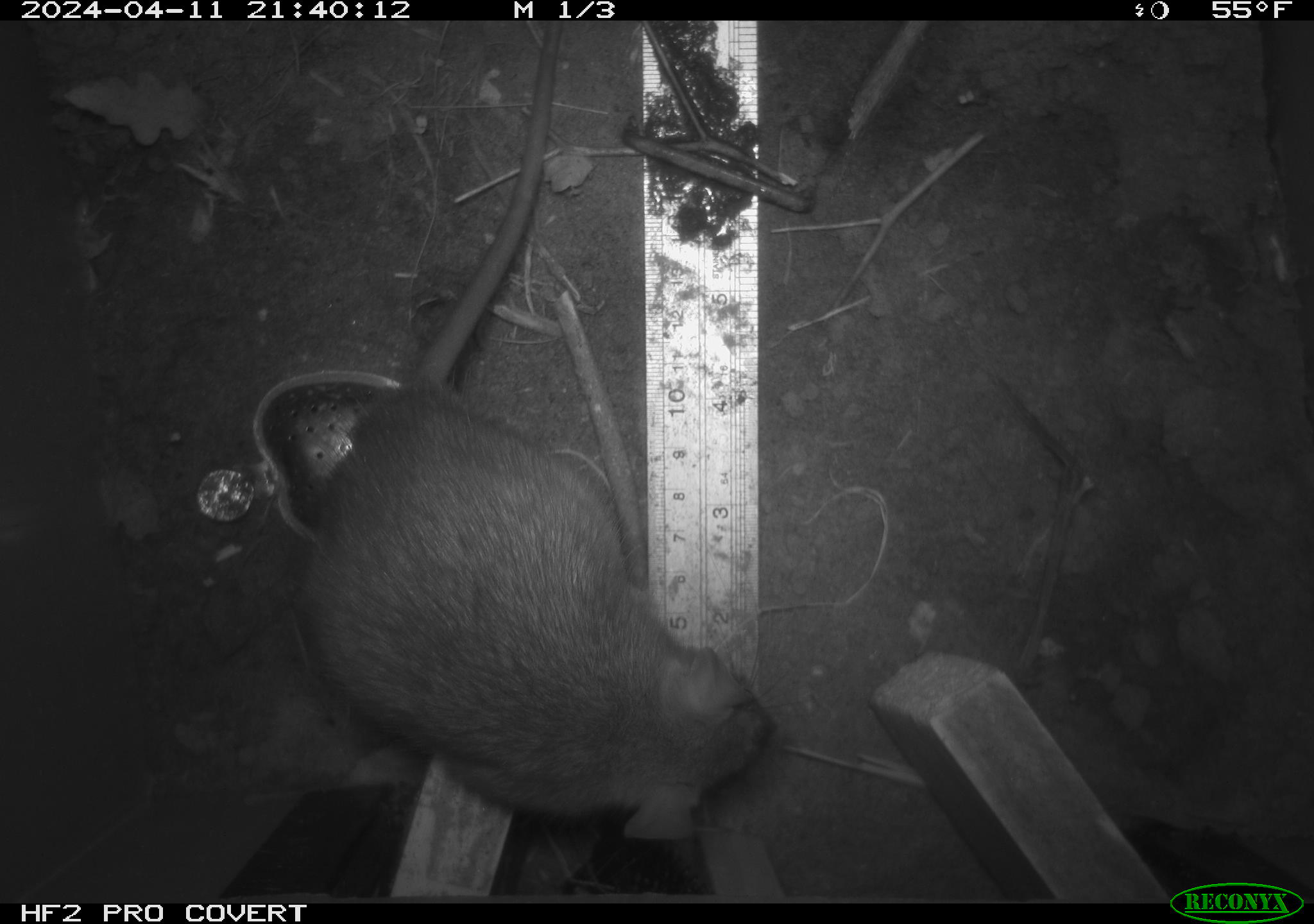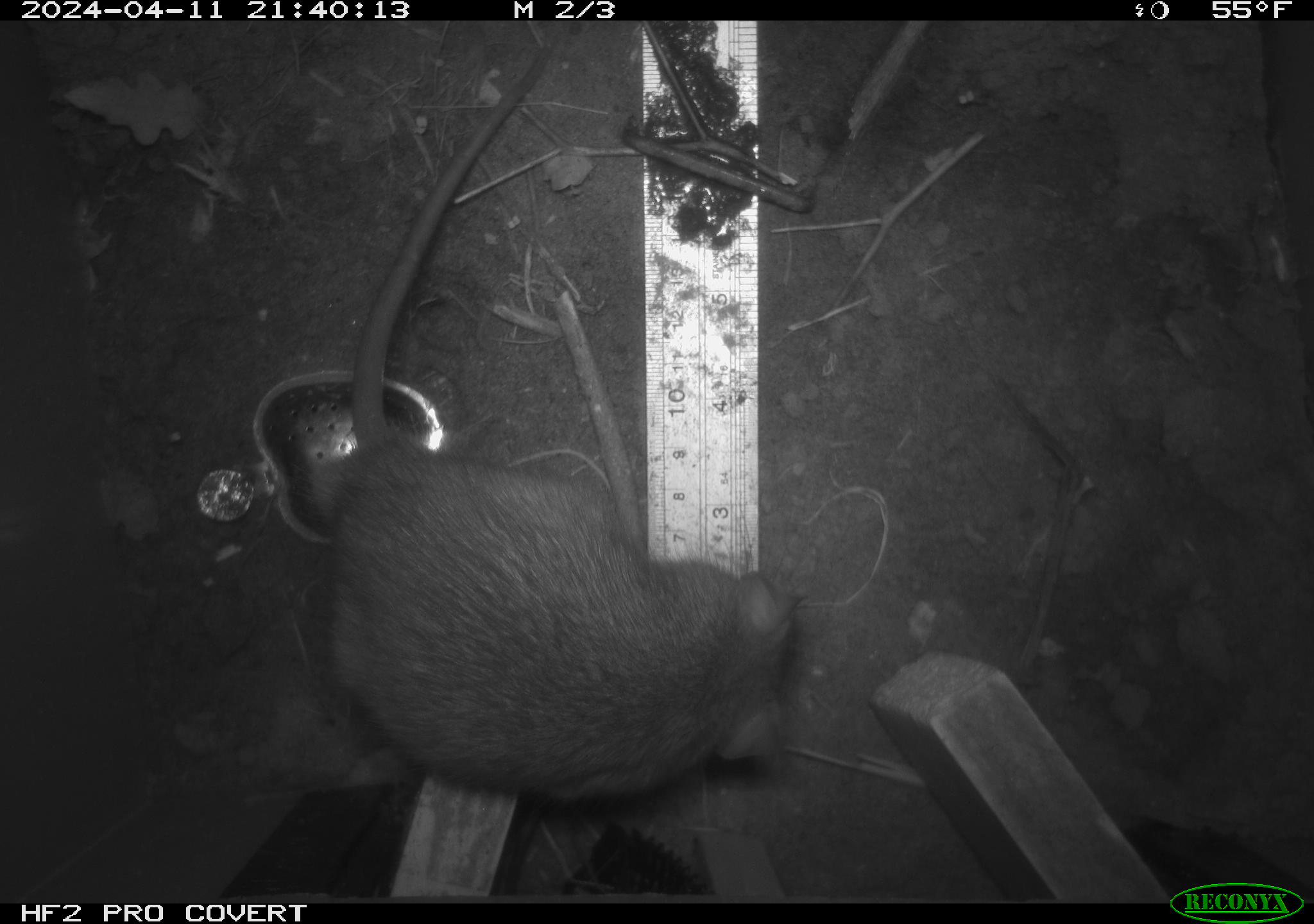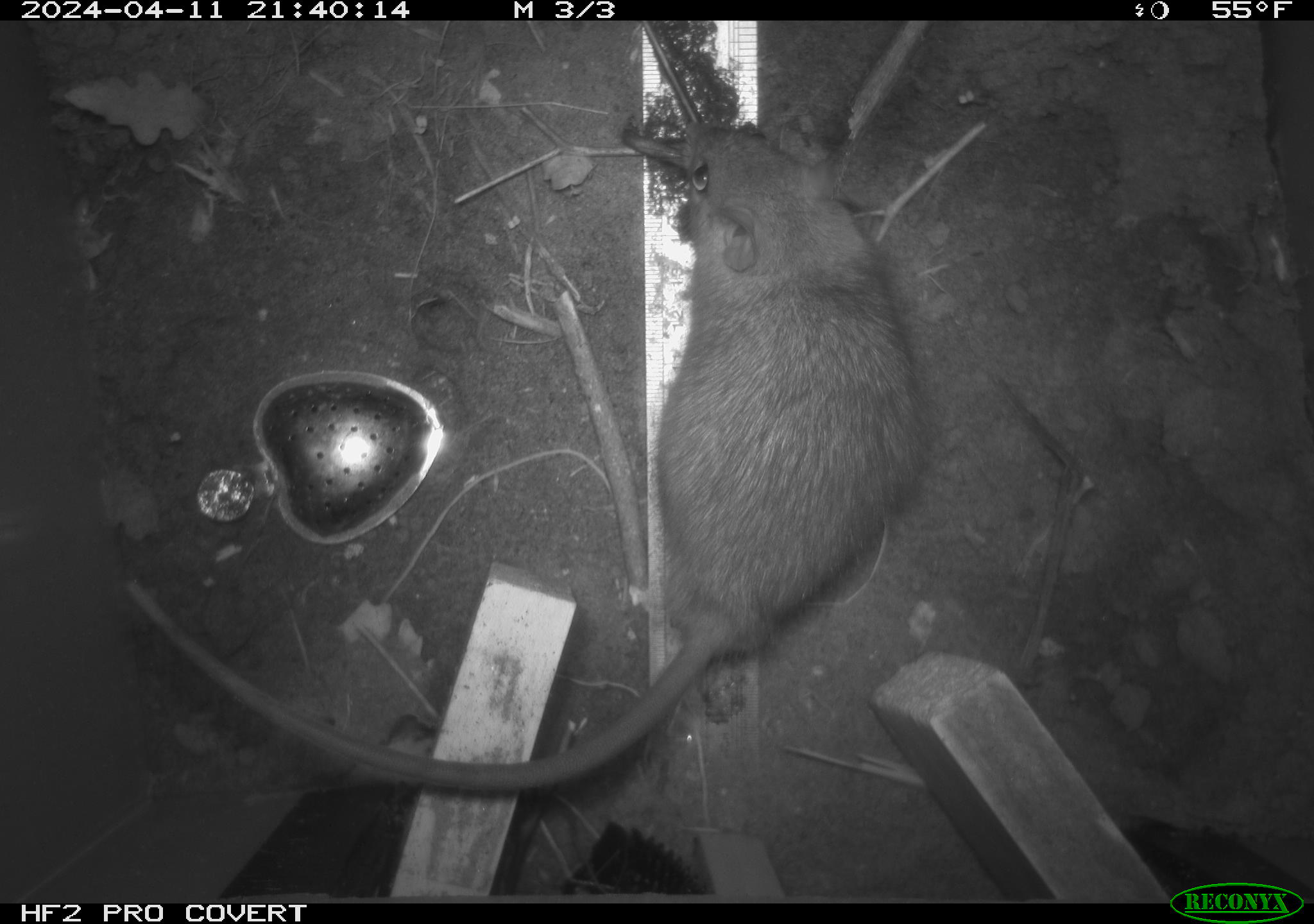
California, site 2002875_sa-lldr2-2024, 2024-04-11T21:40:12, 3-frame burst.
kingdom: Animalia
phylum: Chordata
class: Mammalia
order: Rodentia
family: Muridae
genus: Rattus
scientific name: Rattus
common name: rat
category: rattus species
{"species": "rattus species (rat) (Rattus)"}